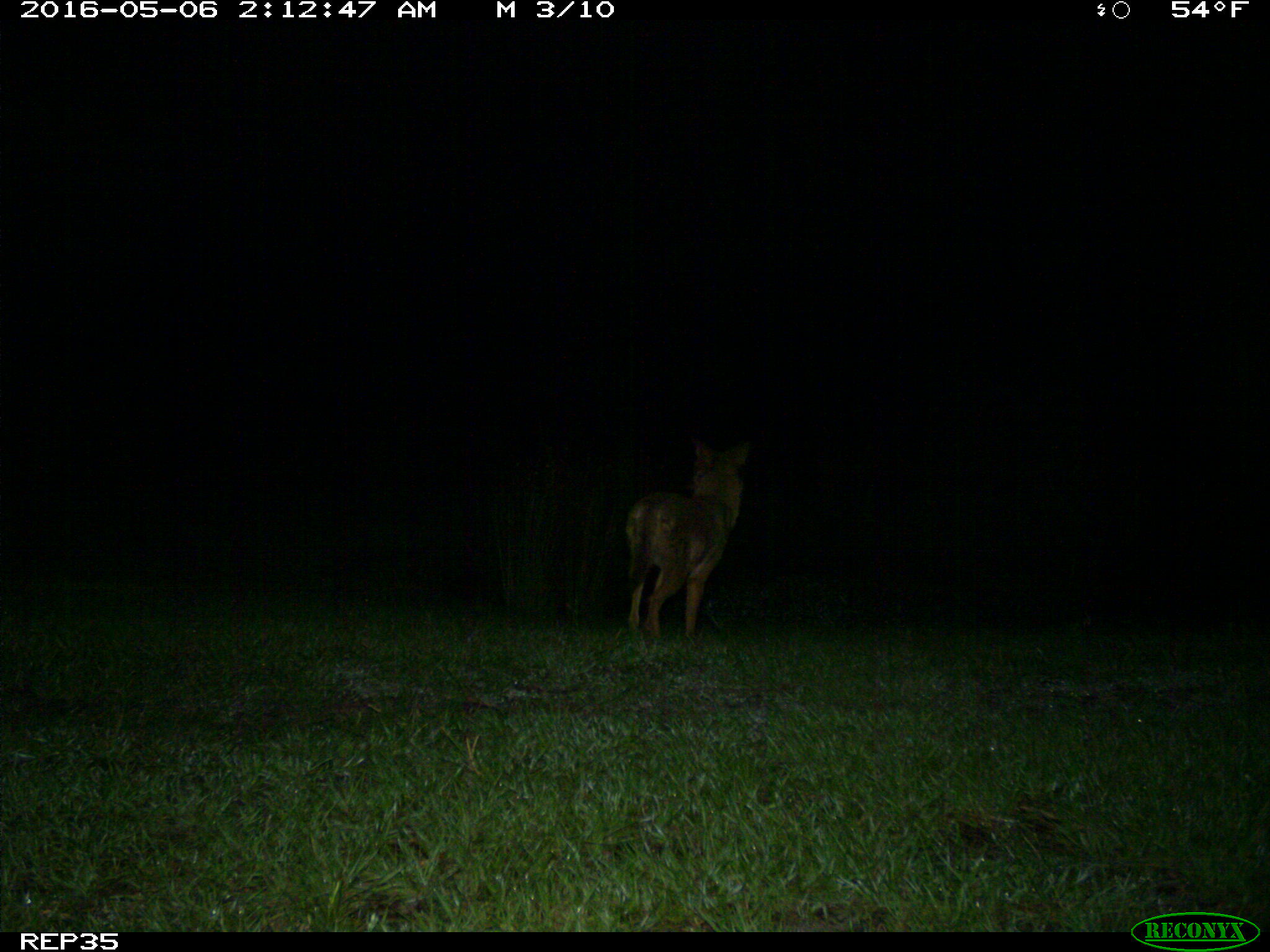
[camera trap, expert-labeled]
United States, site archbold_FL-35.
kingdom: Animalia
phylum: Chordata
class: Mammalia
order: Carnivora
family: Canidae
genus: Canis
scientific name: Canis latrans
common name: coyote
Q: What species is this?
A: Canis latrans (coyote).